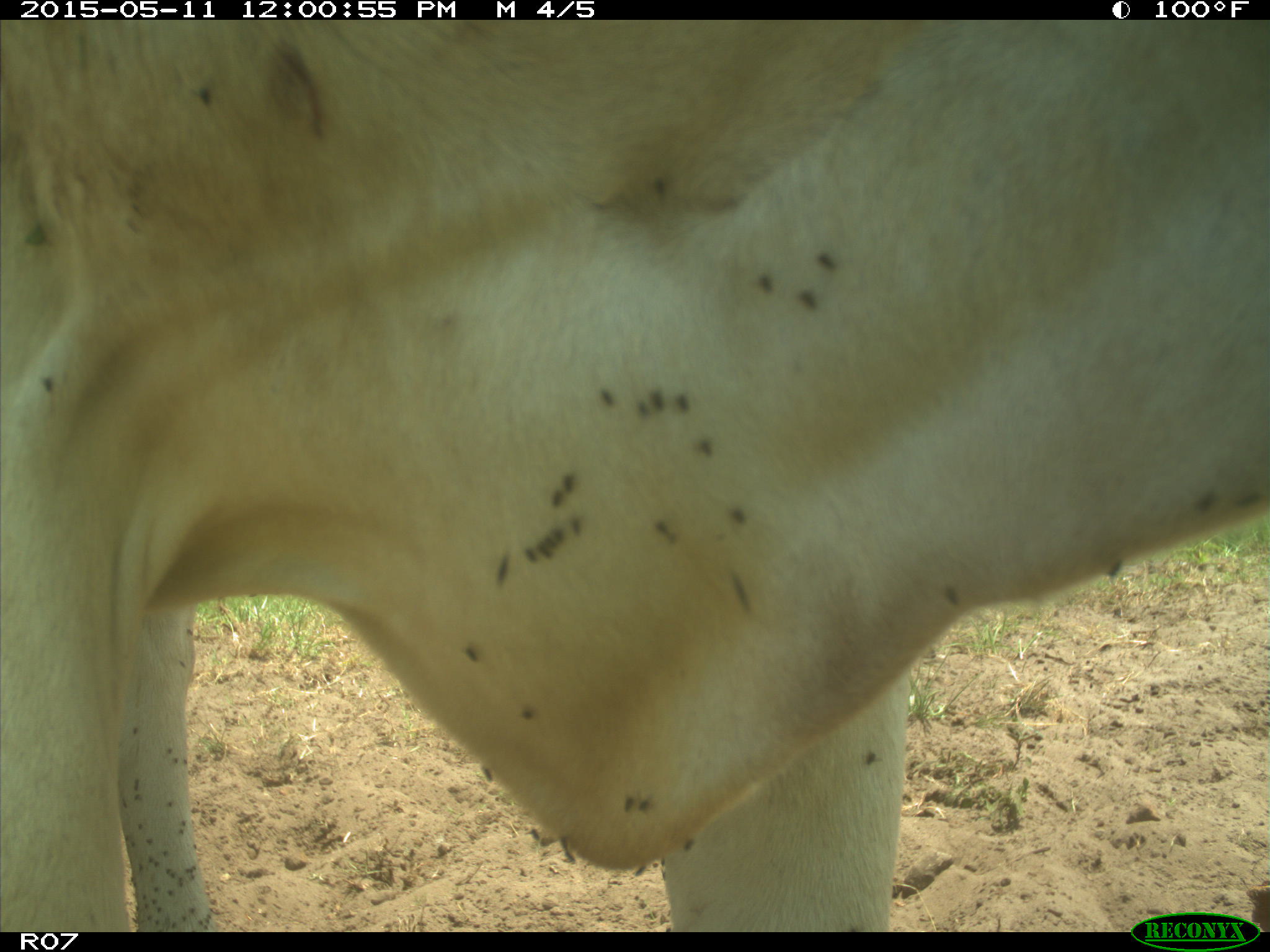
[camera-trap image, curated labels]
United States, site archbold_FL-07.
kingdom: Animalia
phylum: Chordata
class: Mammalia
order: Artiodactyla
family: Bovidae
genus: Bos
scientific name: Bos taurus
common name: domestic cow